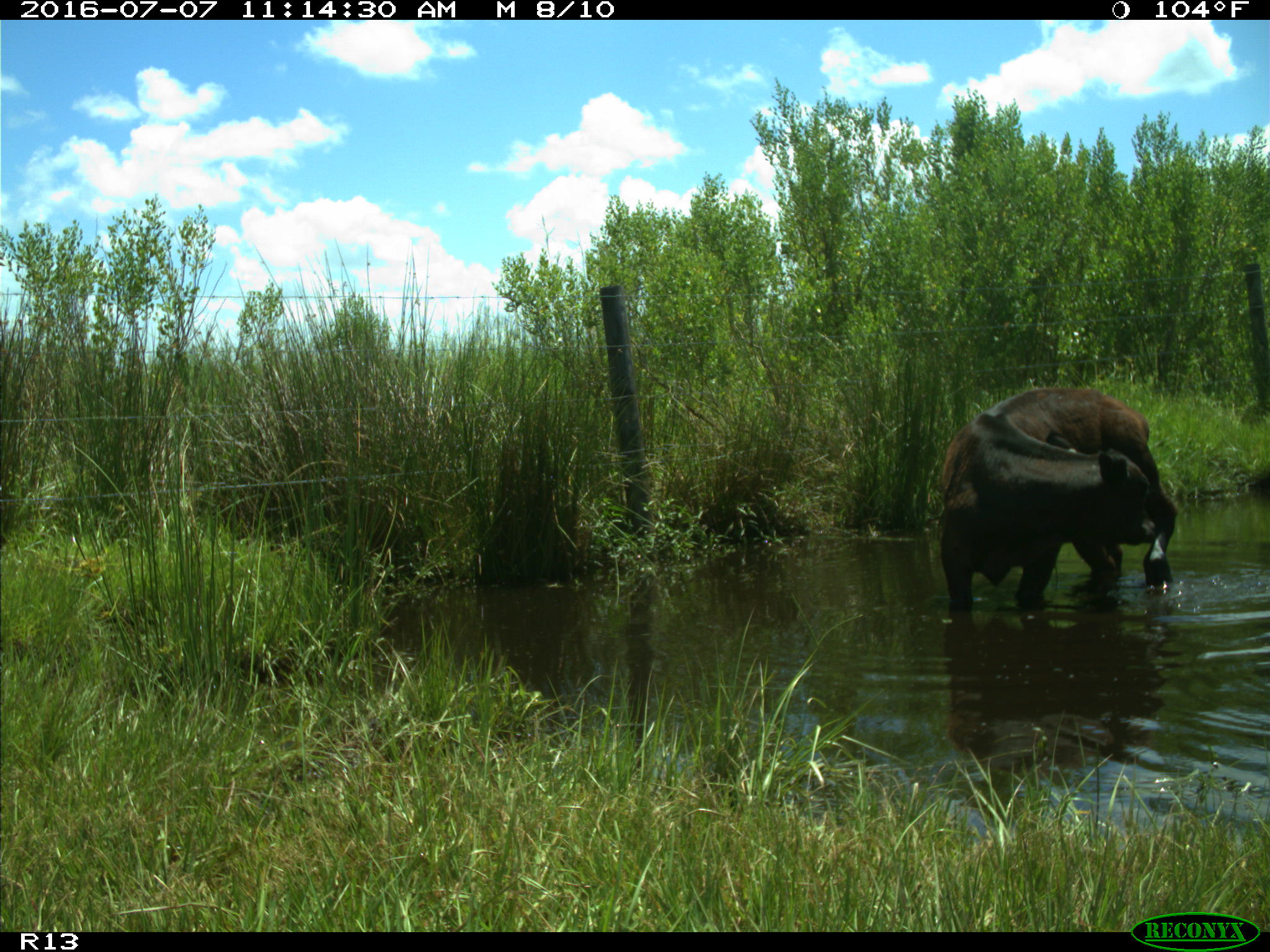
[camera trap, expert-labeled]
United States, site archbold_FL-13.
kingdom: Animalia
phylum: Chordata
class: Mammalia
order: Artiodactyla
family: Bovidae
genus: Bos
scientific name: Bos taurus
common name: domestic cow